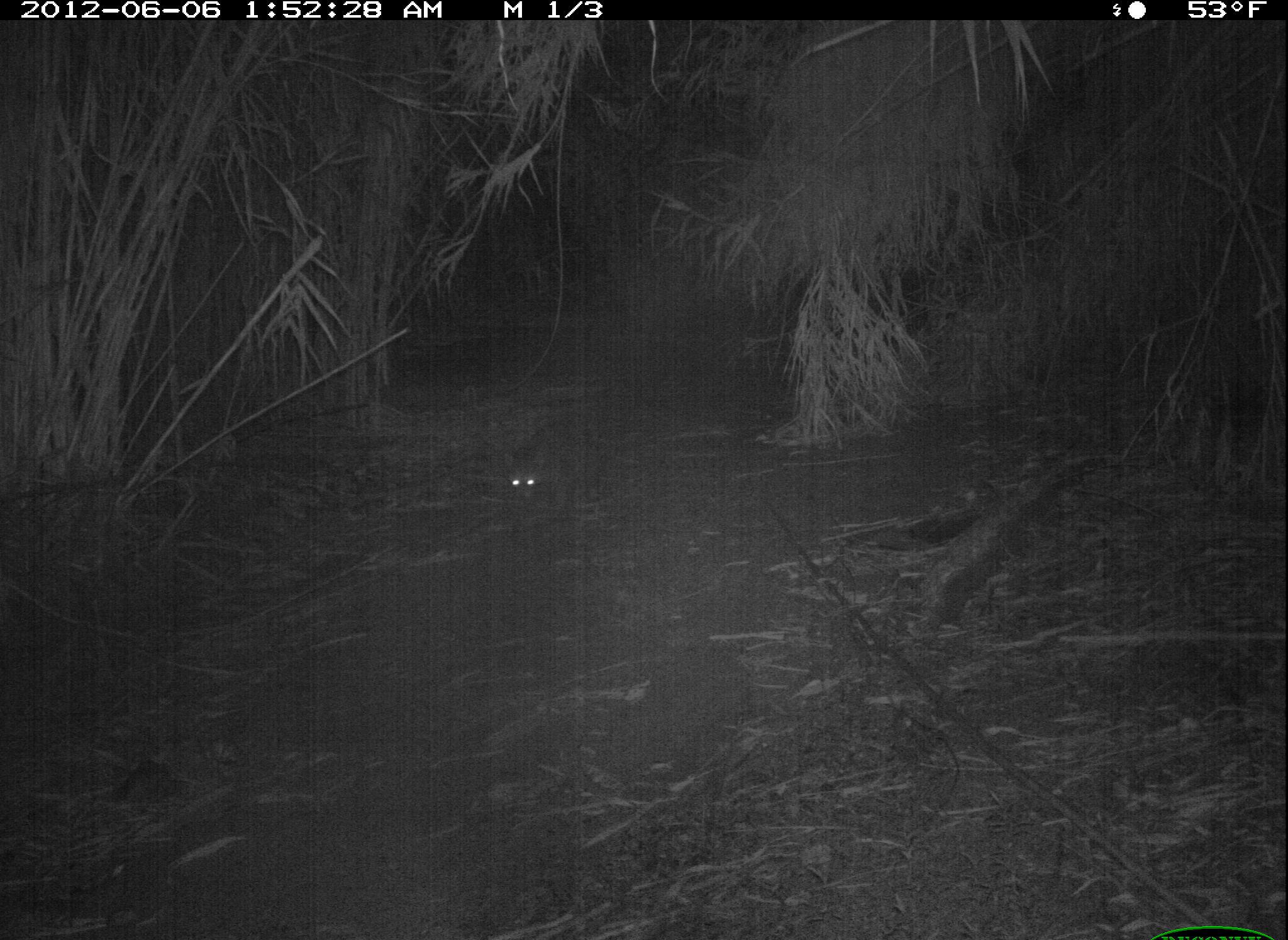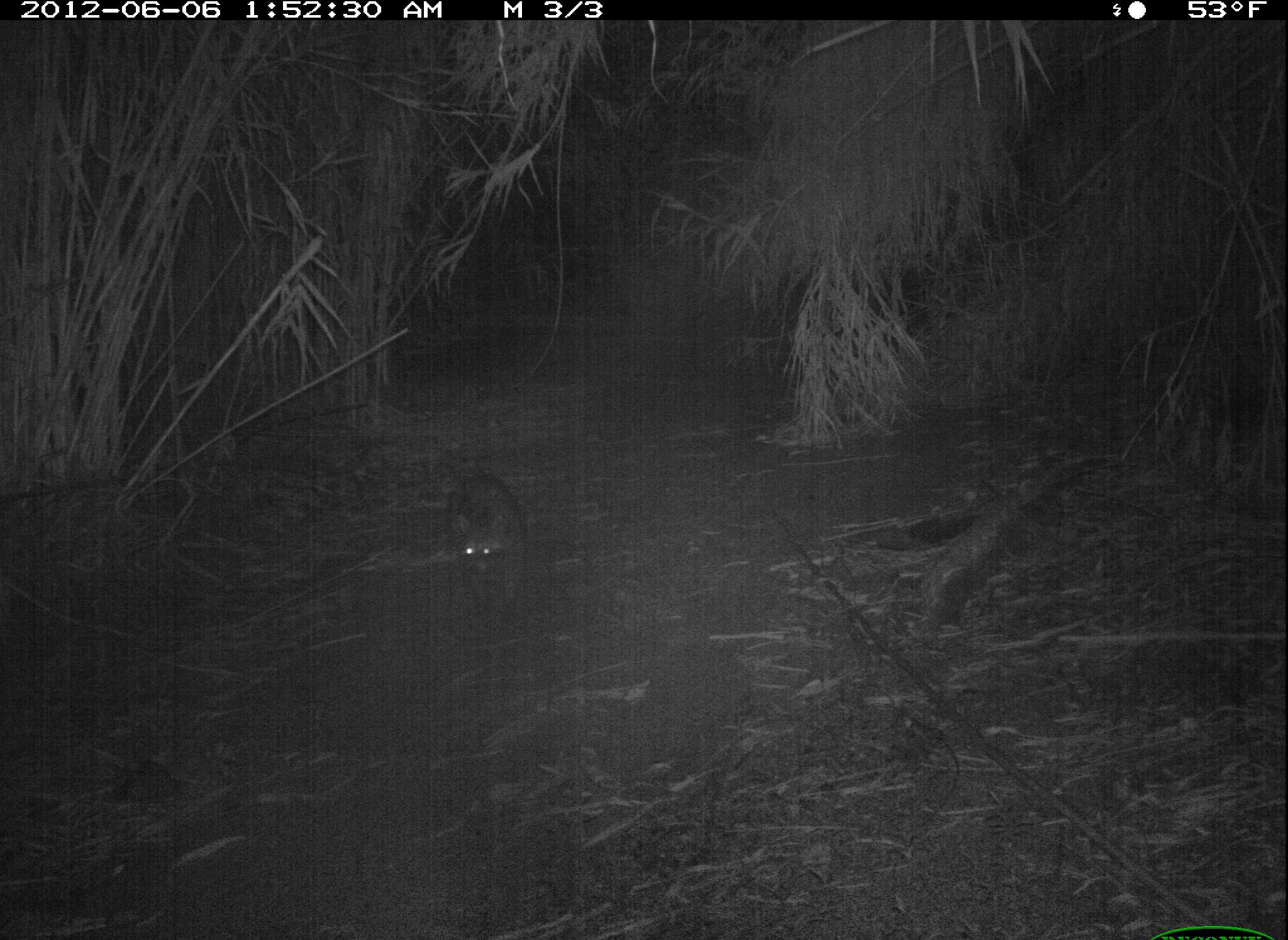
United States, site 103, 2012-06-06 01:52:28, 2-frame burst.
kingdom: Animalia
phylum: Chordata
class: Mammalia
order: Carnivora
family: Procyonidae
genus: Procyon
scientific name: Procyon lotor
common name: raccoon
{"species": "raccoon (Procyon lotor)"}